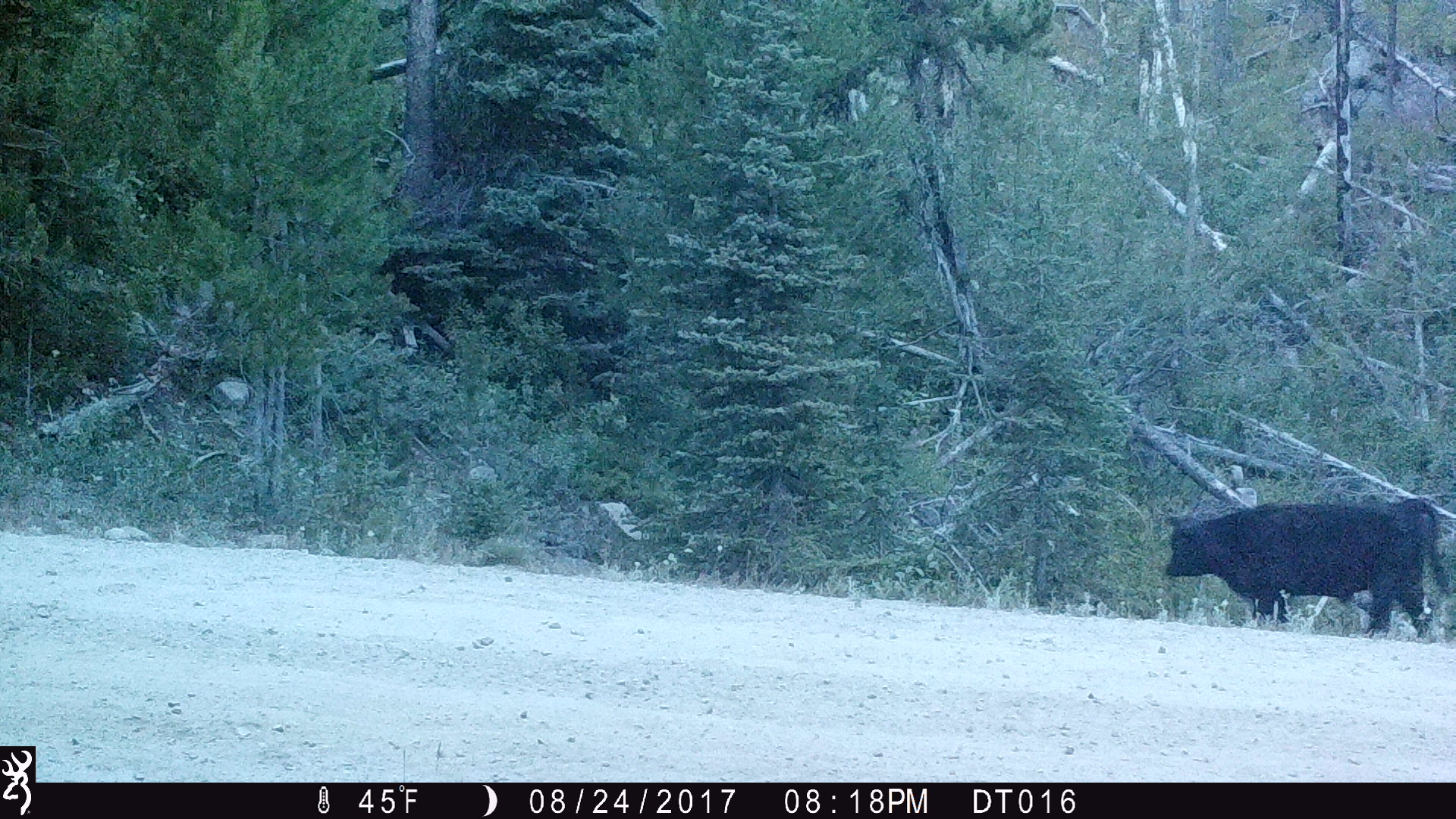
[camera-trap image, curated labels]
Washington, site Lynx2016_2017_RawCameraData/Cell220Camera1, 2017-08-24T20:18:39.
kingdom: Animalia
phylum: Chordata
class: Mammalia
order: Artiodactyla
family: Bovidae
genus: Bos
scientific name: Bos taurus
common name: domestic cattle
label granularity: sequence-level